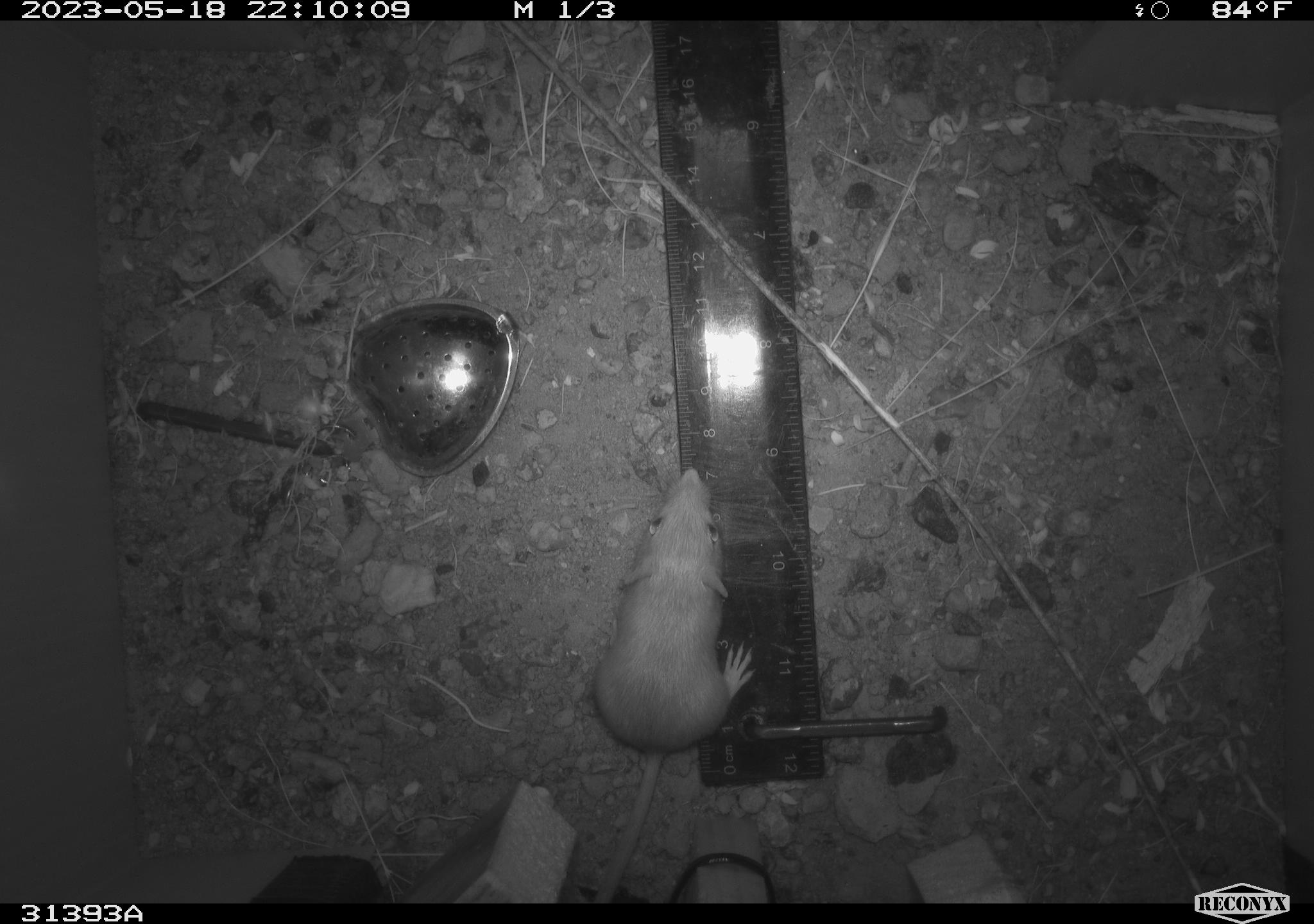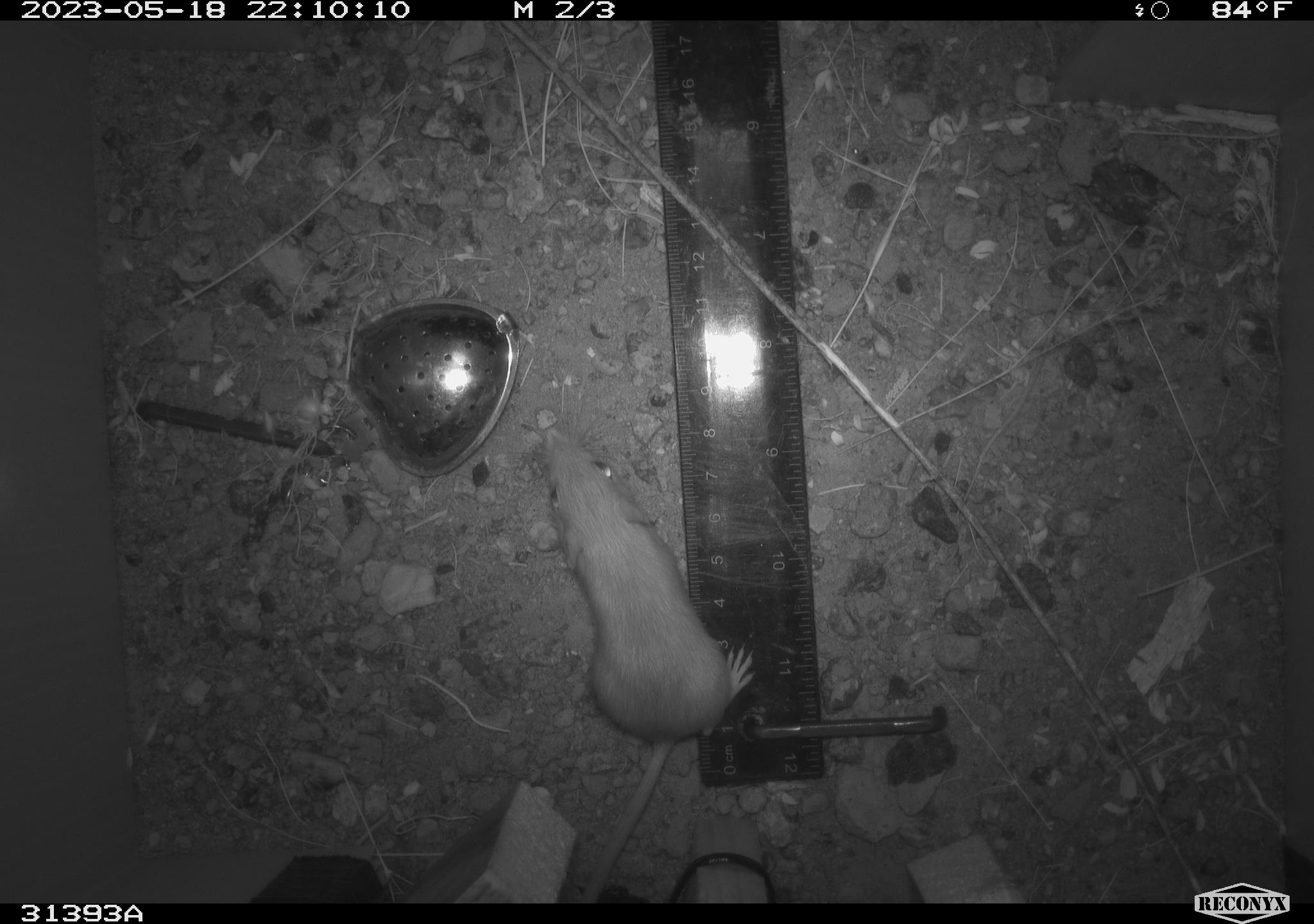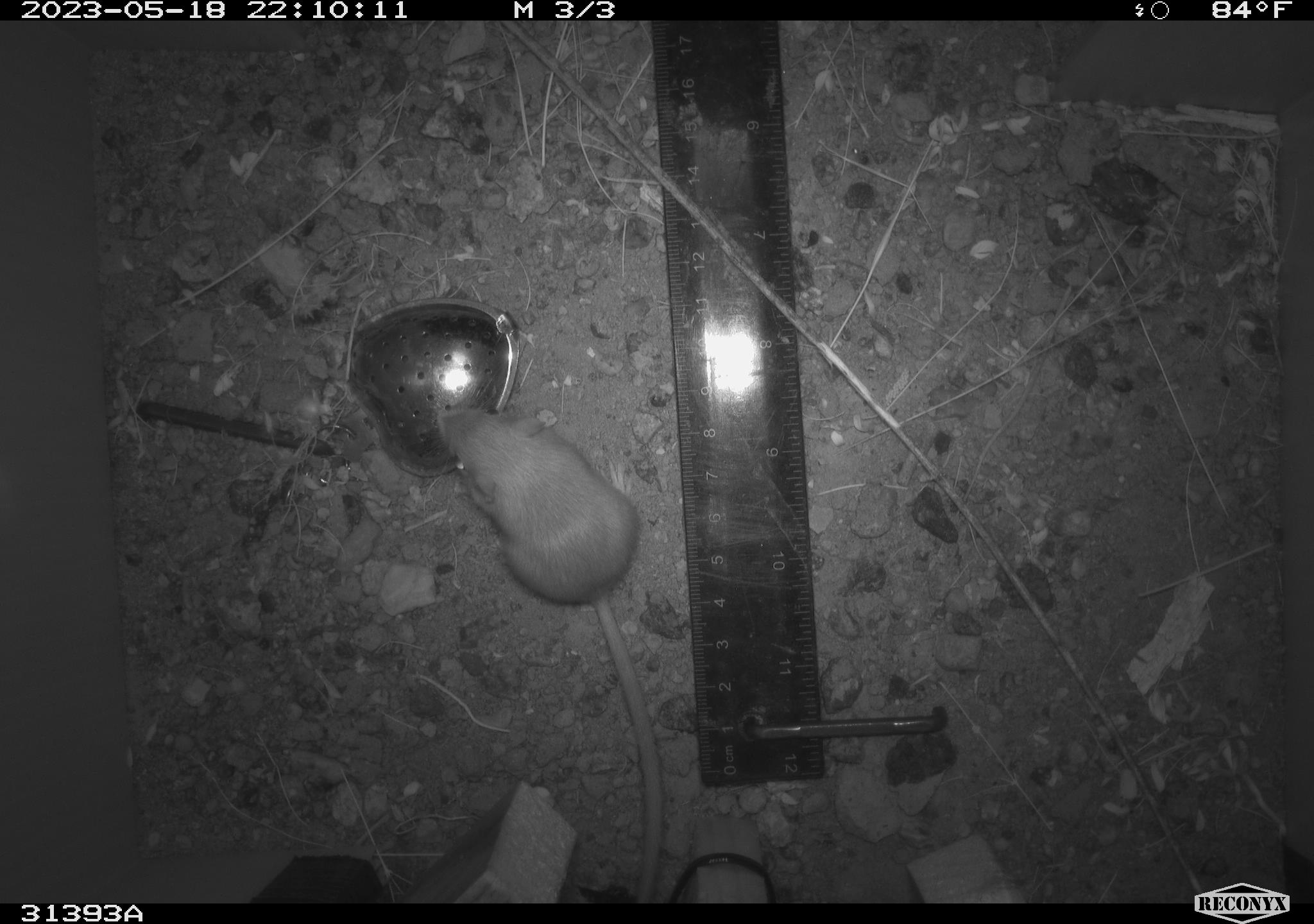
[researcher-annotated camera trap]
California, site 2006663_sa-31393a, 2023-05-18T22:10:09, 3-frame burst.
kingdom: Animalia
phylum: Chordata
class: Mammalia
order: Rodentia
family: Heteromyidae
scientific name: Heteromyidae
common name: kangaroo rats and pocket mice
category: heteromyidae family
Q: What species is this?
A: Heteromyidae family (kangaroo rats and pocket mice) (Heteromyidae).